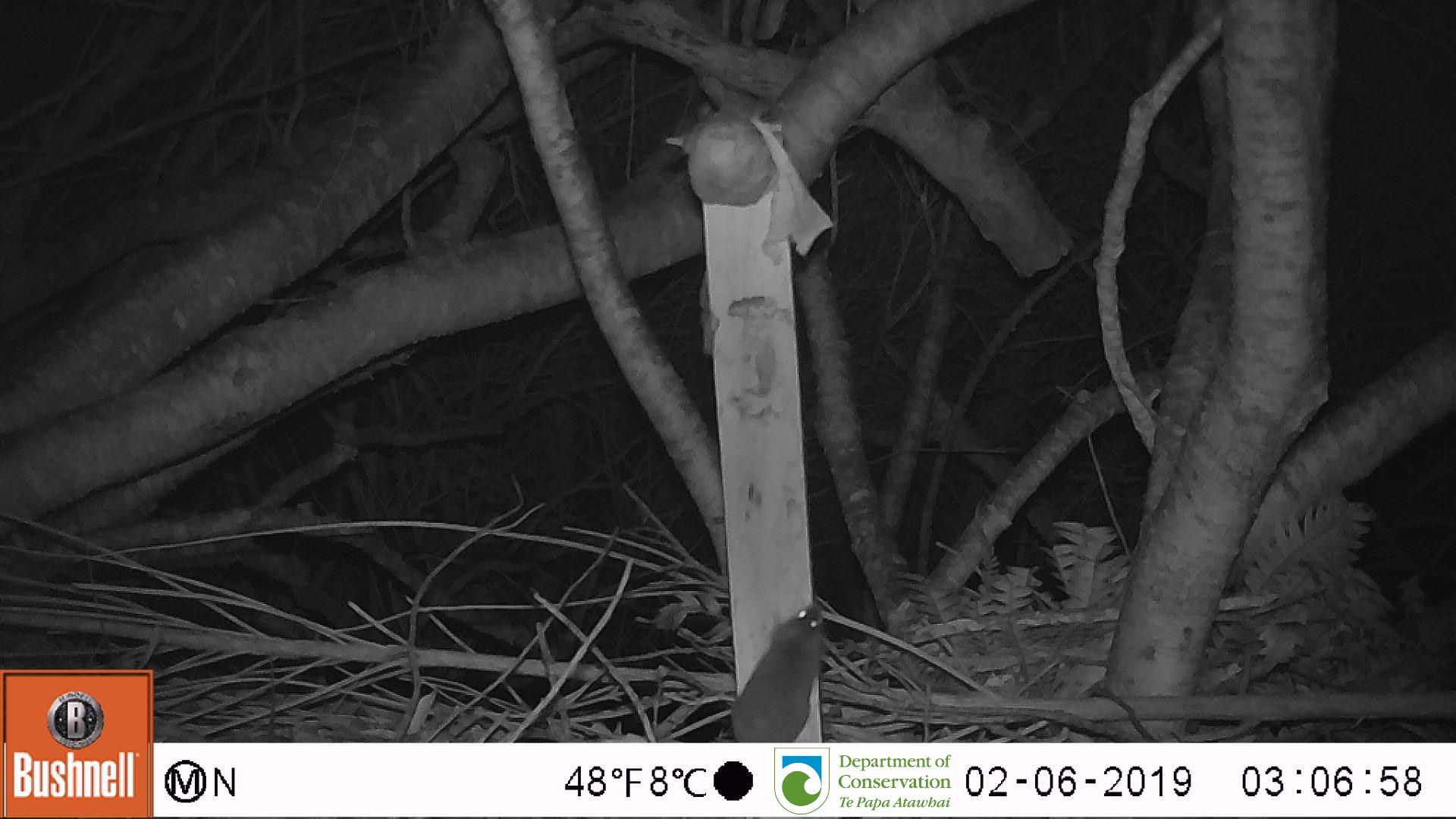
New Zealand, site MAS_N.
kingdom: Animalia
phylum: Chordata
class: Mammalia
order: Rodentia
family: Muridae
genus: Mus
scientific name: Mus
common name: mouse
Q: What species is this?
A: Mouse (Mus).